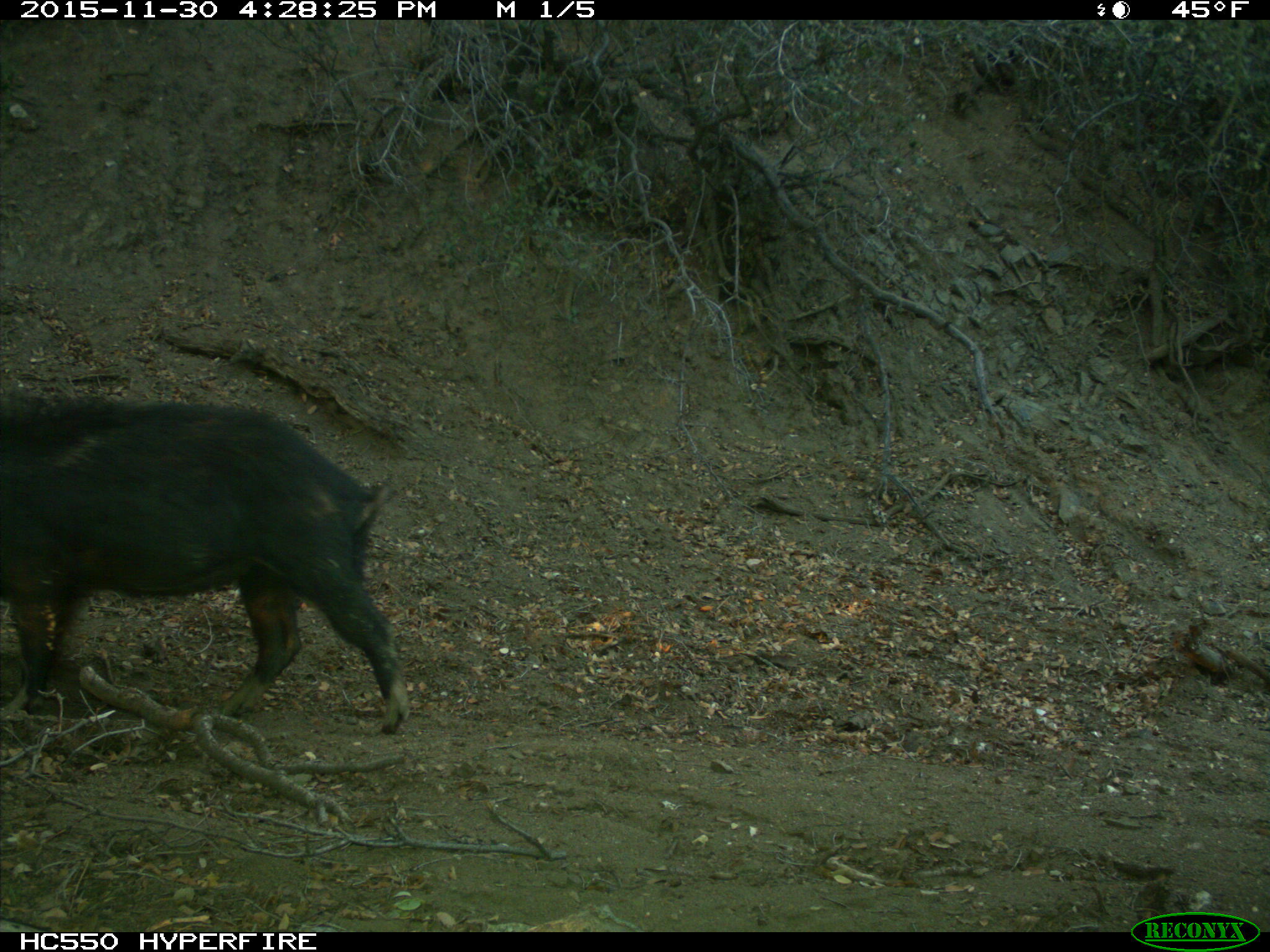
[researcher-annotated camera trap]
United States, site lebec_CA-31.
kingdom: Animalia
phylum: Chordata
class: Mammalia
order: Artiodactyla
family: Suidae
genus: Sus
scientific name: Sus scrofa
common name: wild boar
Sus scrofa (wild boar).